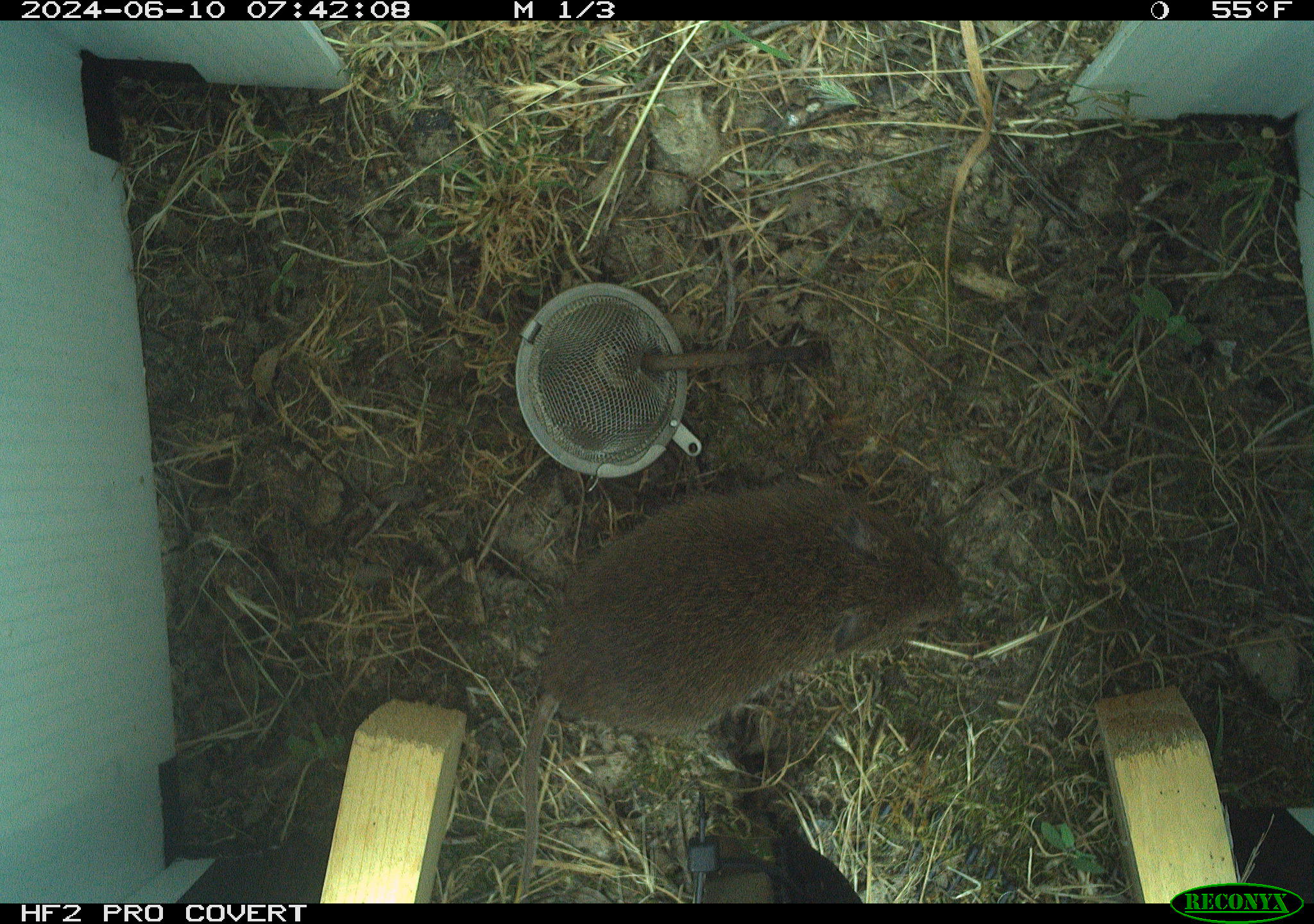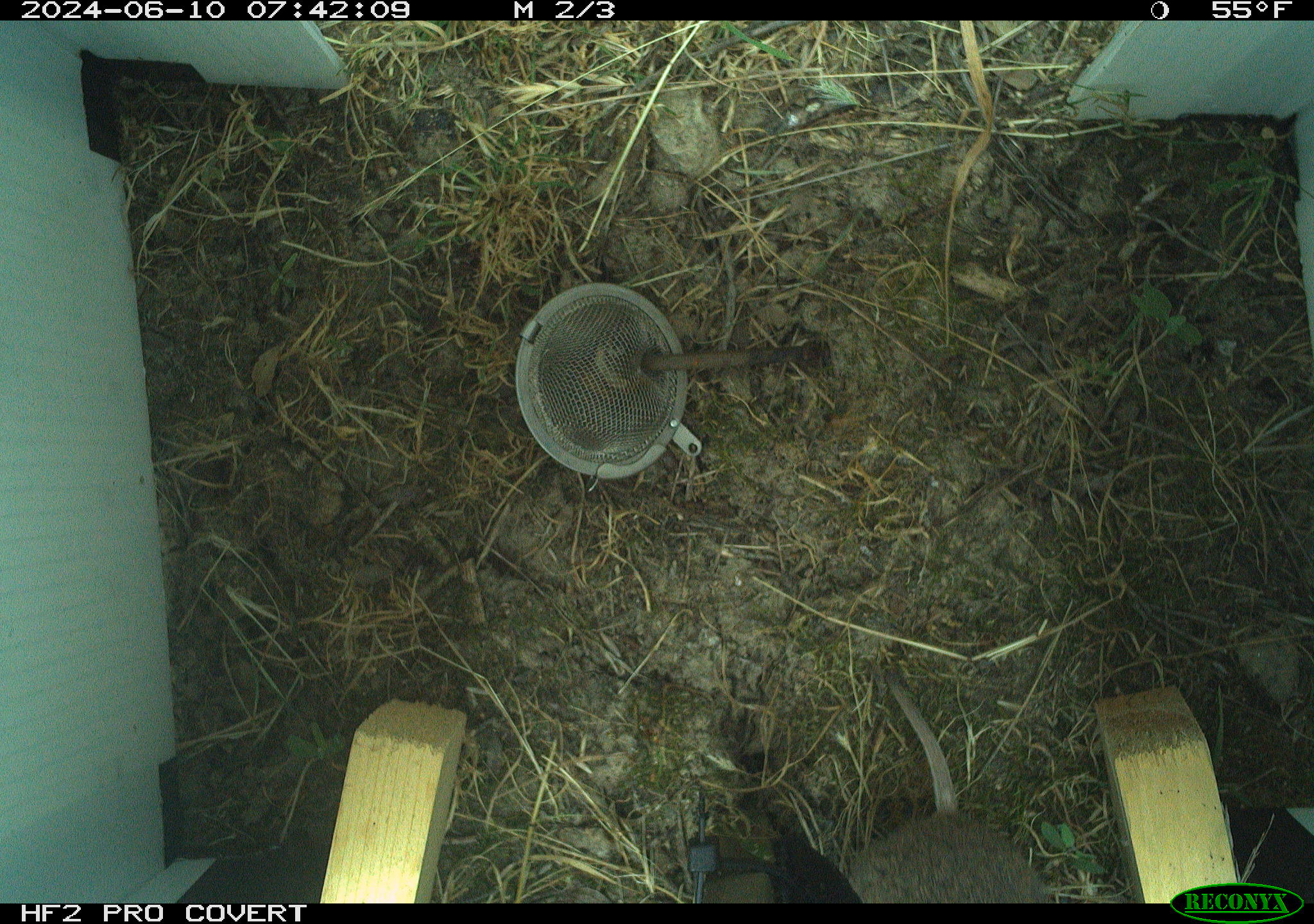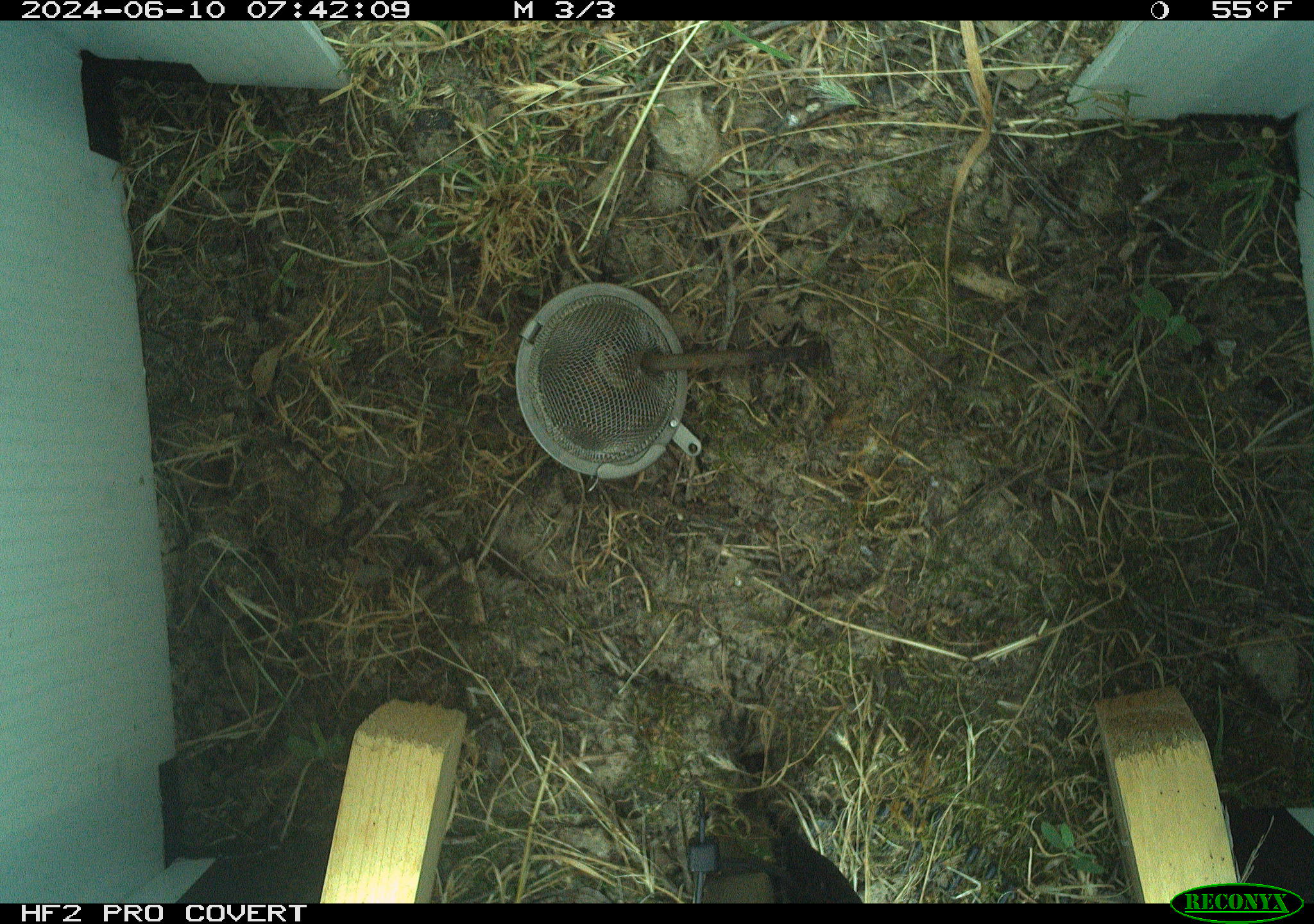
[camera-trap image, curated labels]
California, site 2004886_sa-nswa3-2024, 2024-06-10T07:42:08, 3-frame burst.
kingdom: Animalia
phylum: Chordata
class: Mammalia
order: Rodentia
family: Cricetidae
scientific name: Arvicolinae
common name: voles, lemmings, and muskrats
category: arvicolinae subfamily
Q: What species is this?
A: Arvicolinae subfamily (voles, lemmings, and muskrats) (Arvicolinae).